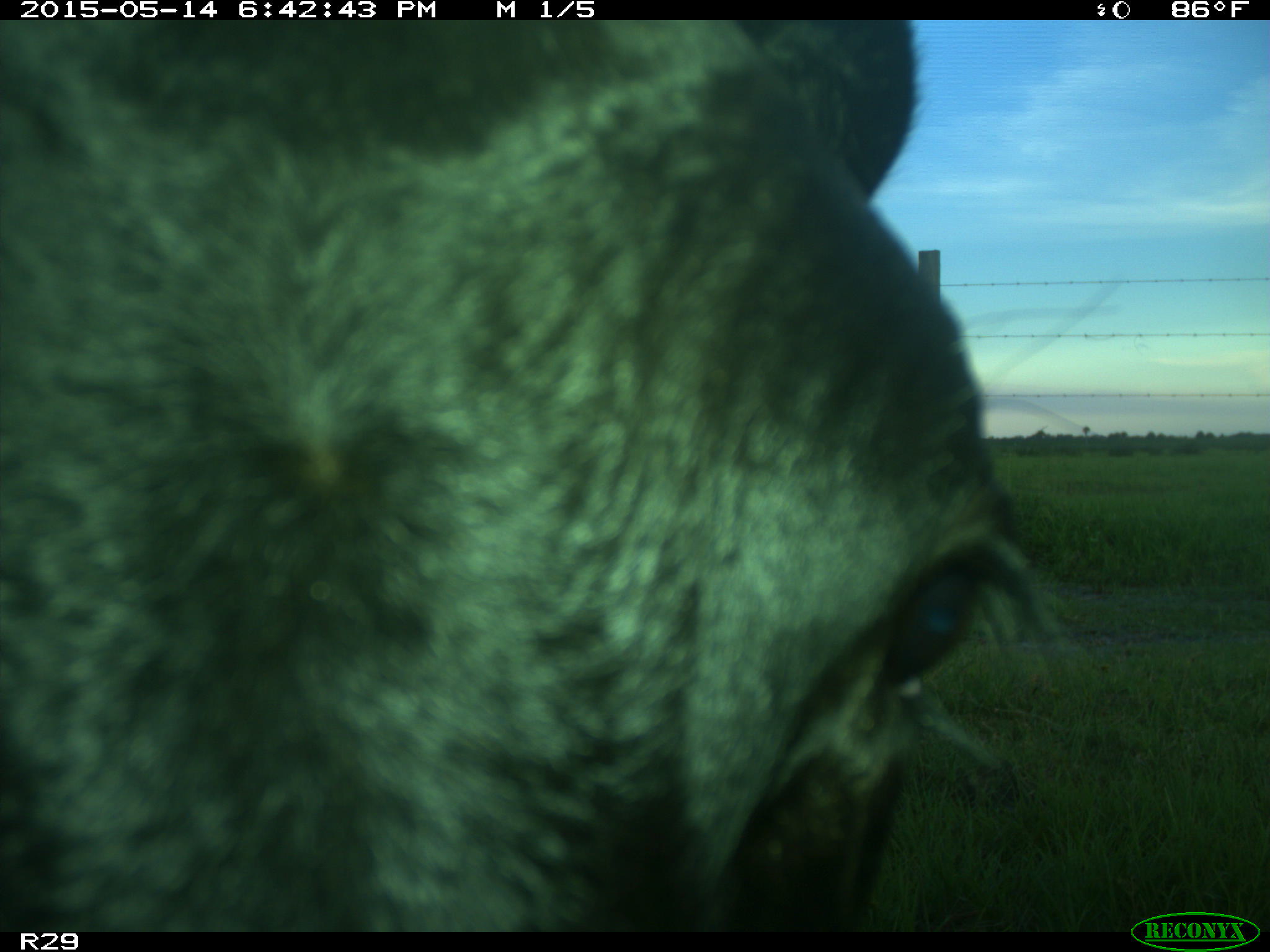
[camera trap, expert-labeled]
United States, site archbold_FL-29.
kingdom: Animalia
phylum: Chordata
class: Mammalia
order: Artiodactyla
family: Bovidae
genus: Bos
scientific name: Bos taurus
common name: domestic cow